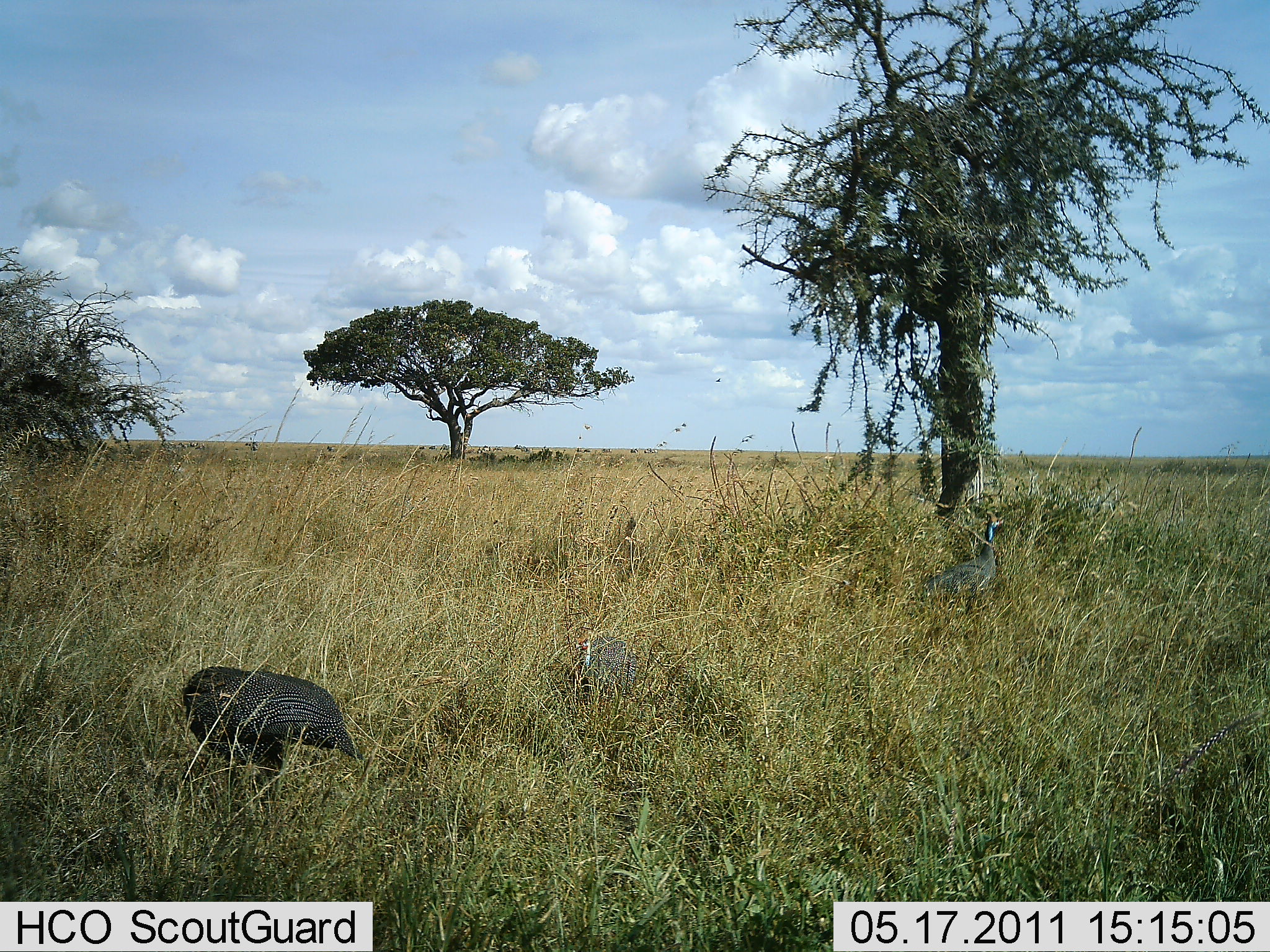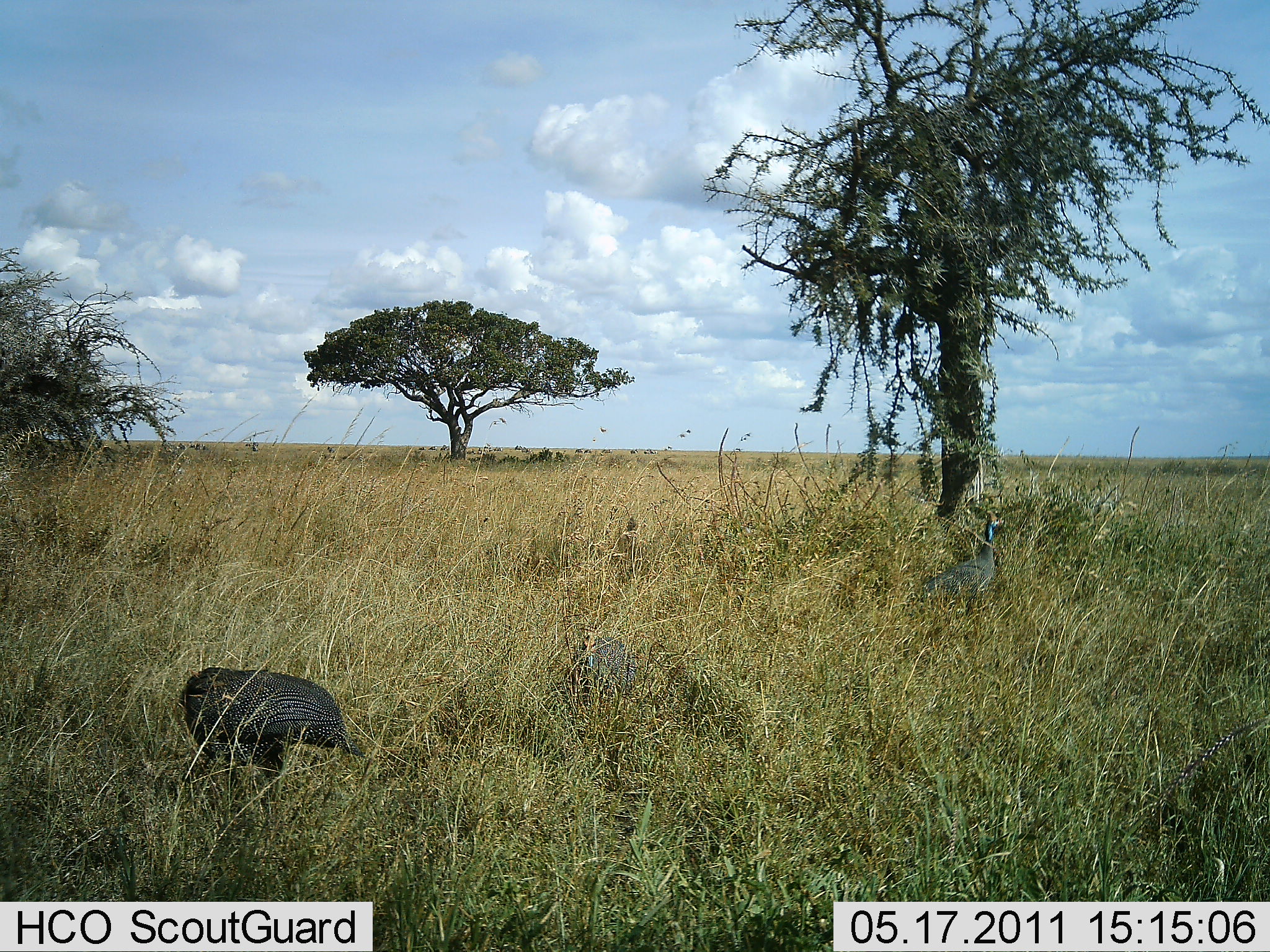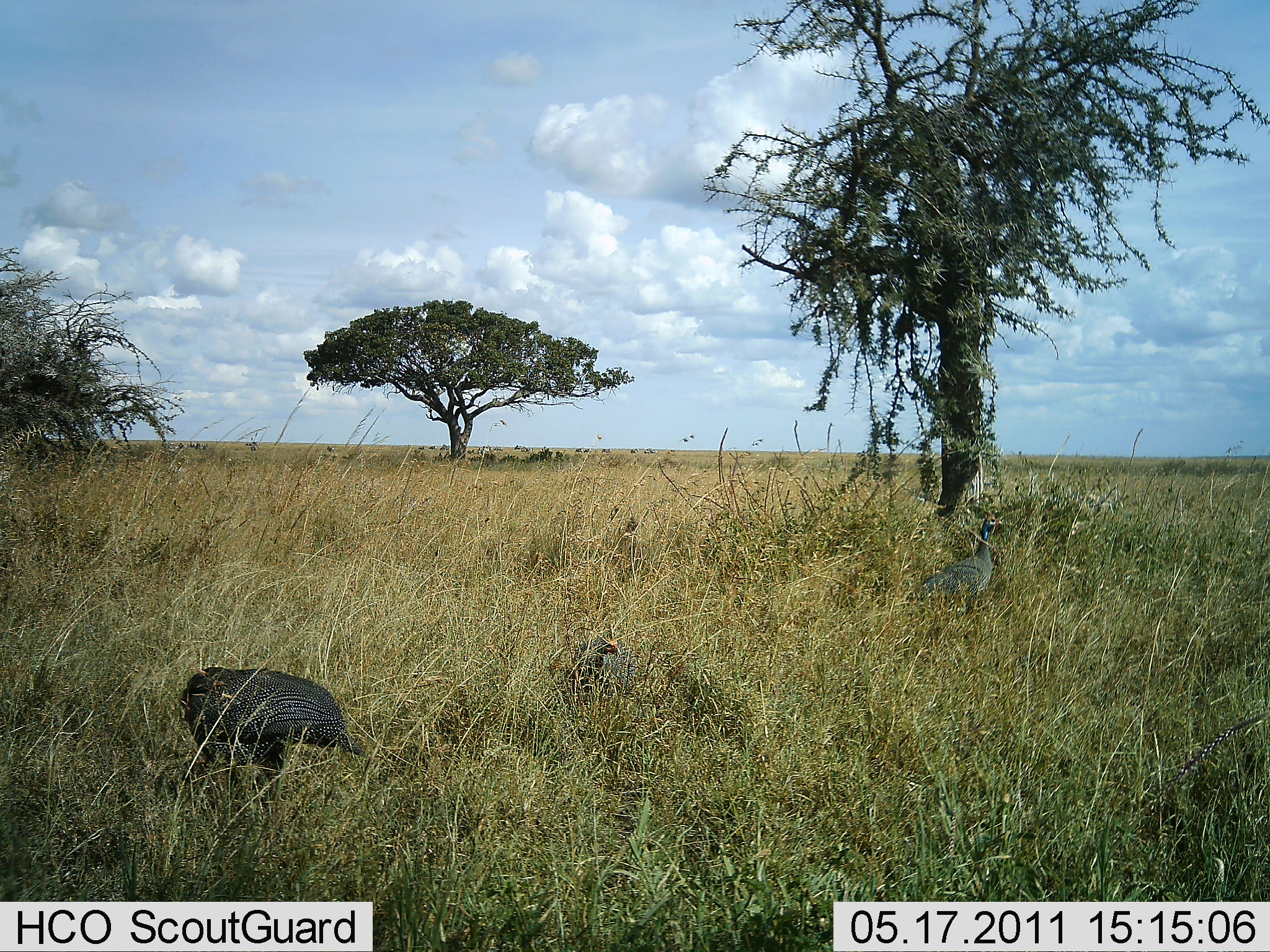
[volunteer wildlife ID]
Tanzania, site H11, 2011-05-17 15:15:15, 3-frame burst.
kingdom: Animalia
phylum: Chordata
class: Aves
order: Galliformes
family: Numididae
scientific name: Numididae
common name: guinea fowl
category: guineafowl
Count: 3.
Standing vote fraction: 87%.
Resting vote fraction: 13%.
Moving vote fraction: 7%.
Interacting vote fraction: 0%.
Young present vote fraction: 0%.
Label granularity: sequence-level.